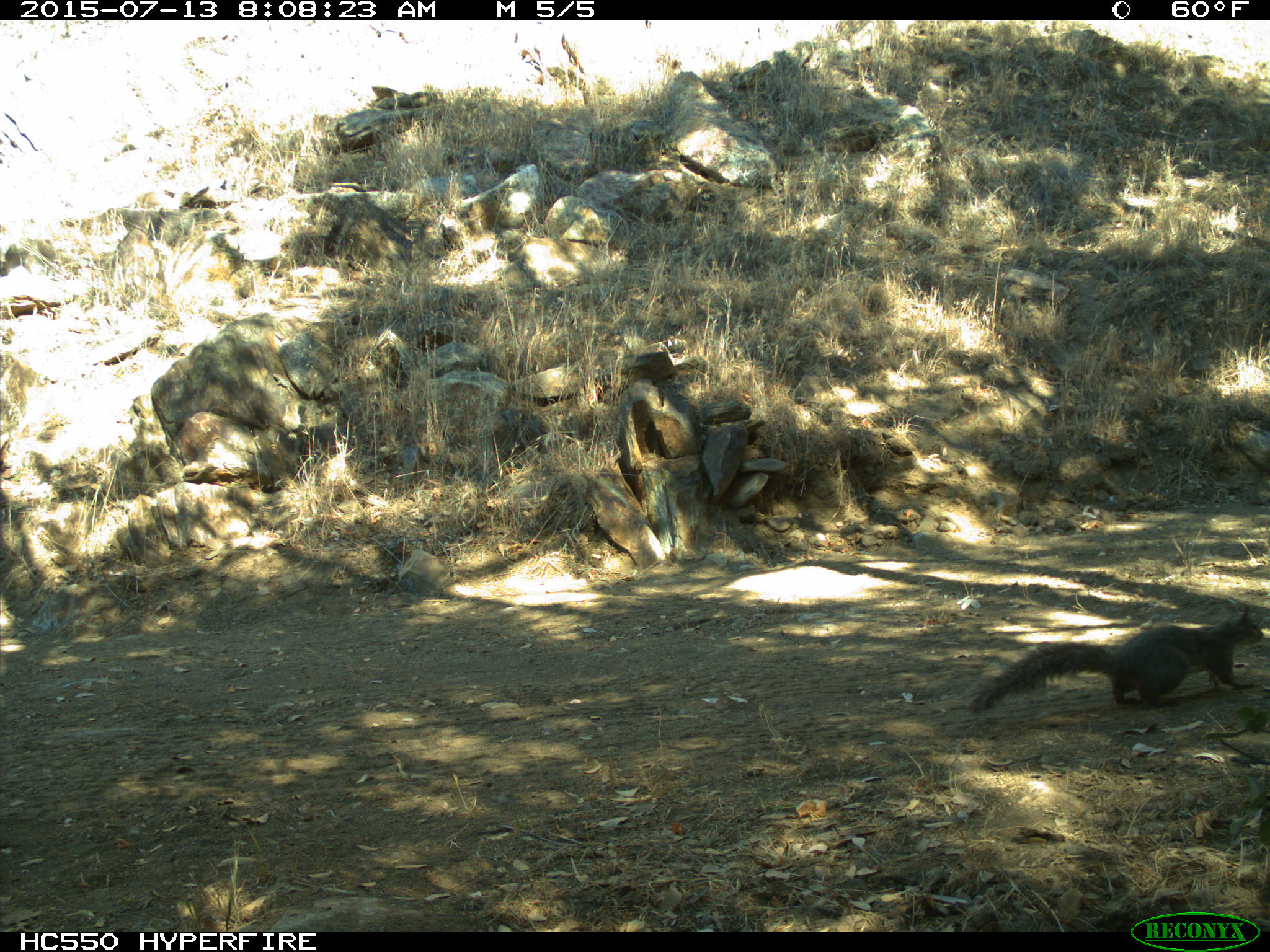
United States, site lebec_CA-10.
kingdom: Animalia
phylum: Chordata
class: Mammalia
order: Rodentia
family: Sciuridae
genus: Sciurus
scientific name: Sciurus carolinensis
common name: eastern gray squirrel